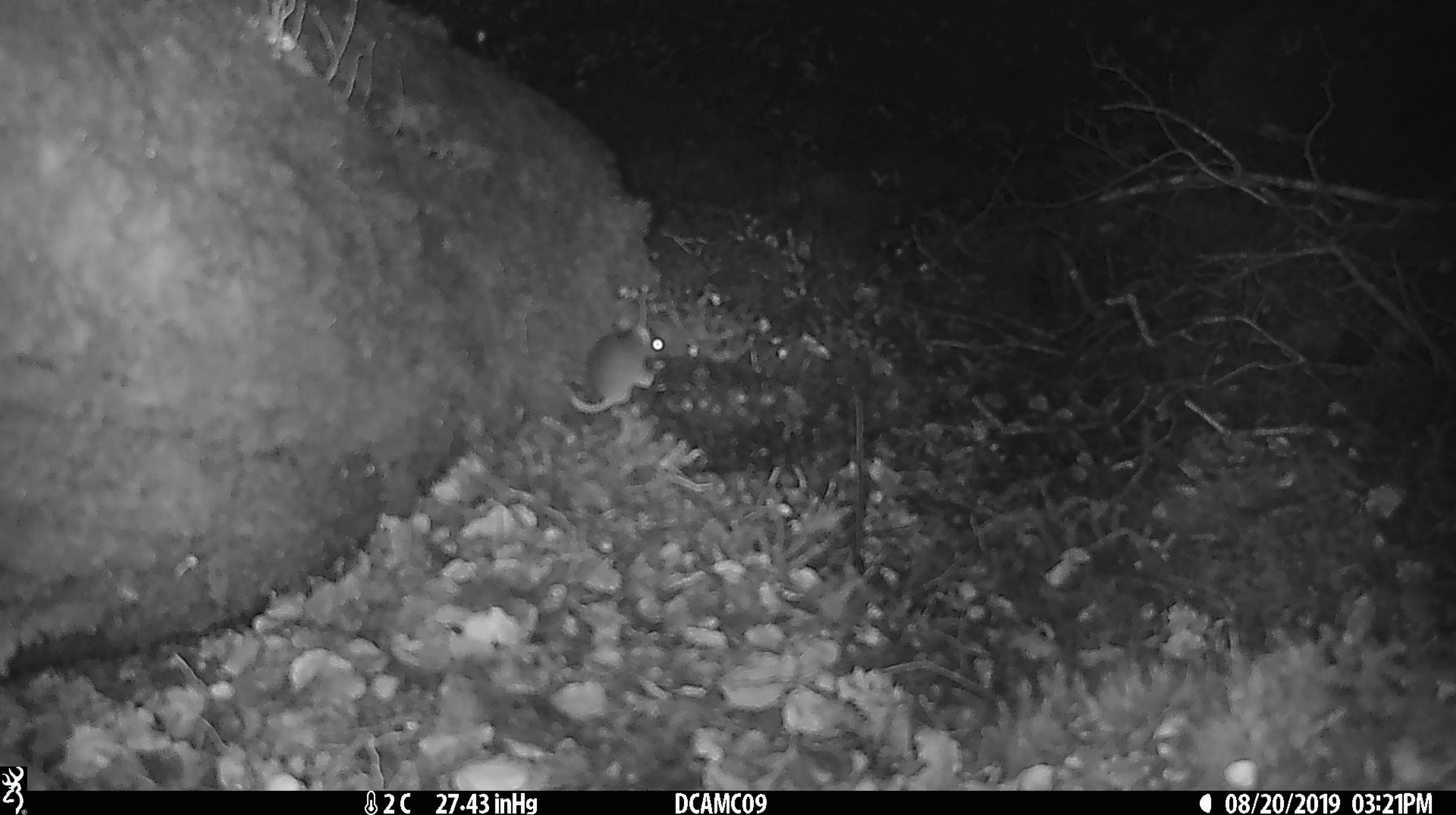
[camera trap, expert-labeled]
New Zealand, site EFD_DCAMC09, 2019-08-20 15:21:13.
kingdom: Animalia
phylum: Chordata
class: Mammalia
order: Rodentia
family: Muridae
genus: Mus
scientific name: Mus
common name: mouse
Mouse (Mus).